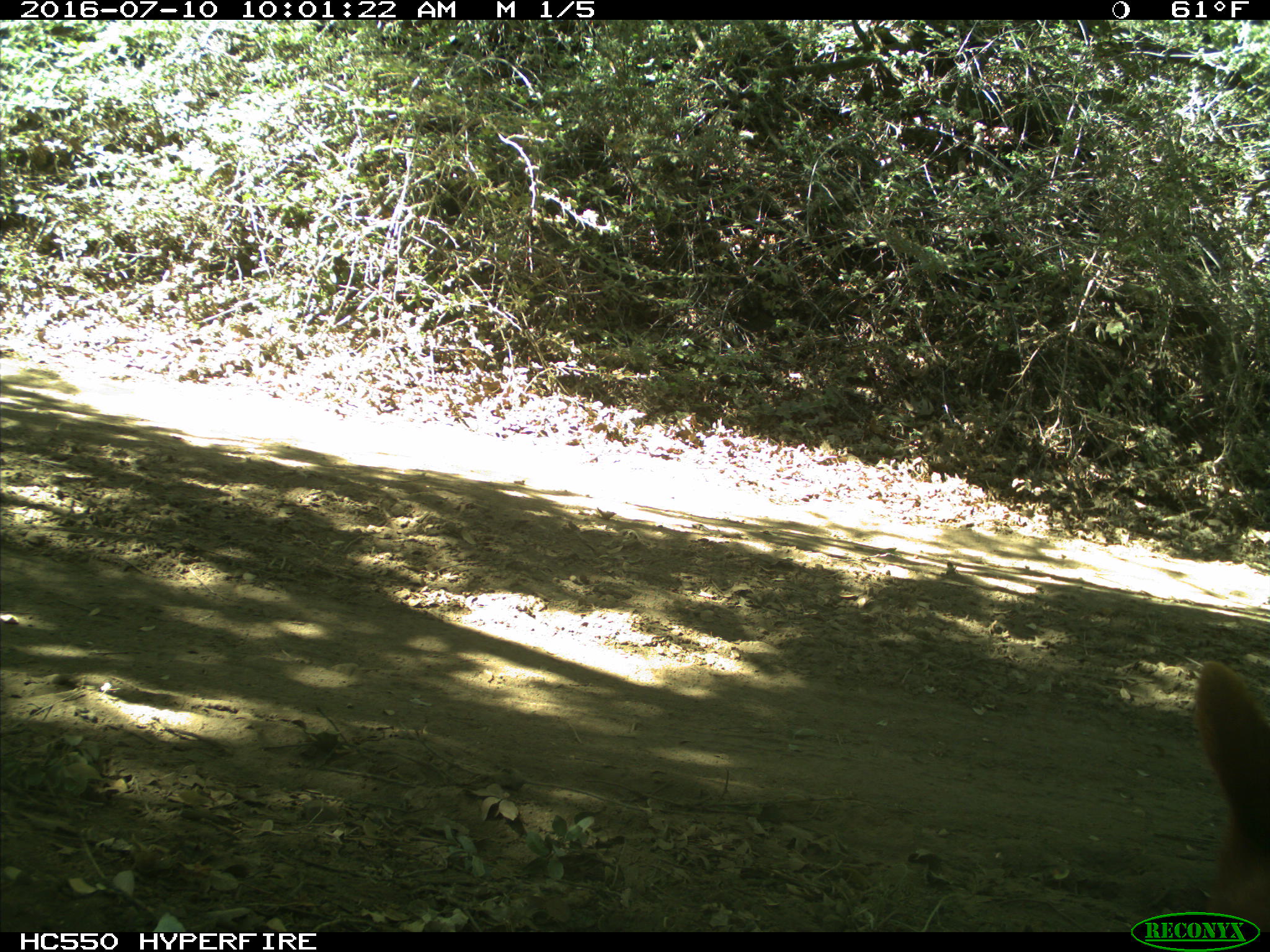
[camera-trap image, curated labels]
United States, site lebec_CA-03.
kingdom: Animalia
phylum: Chordata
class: Mammalia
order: Carnivora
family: Ursidae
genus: Ursus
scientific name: Ursus americanus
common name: american black bear